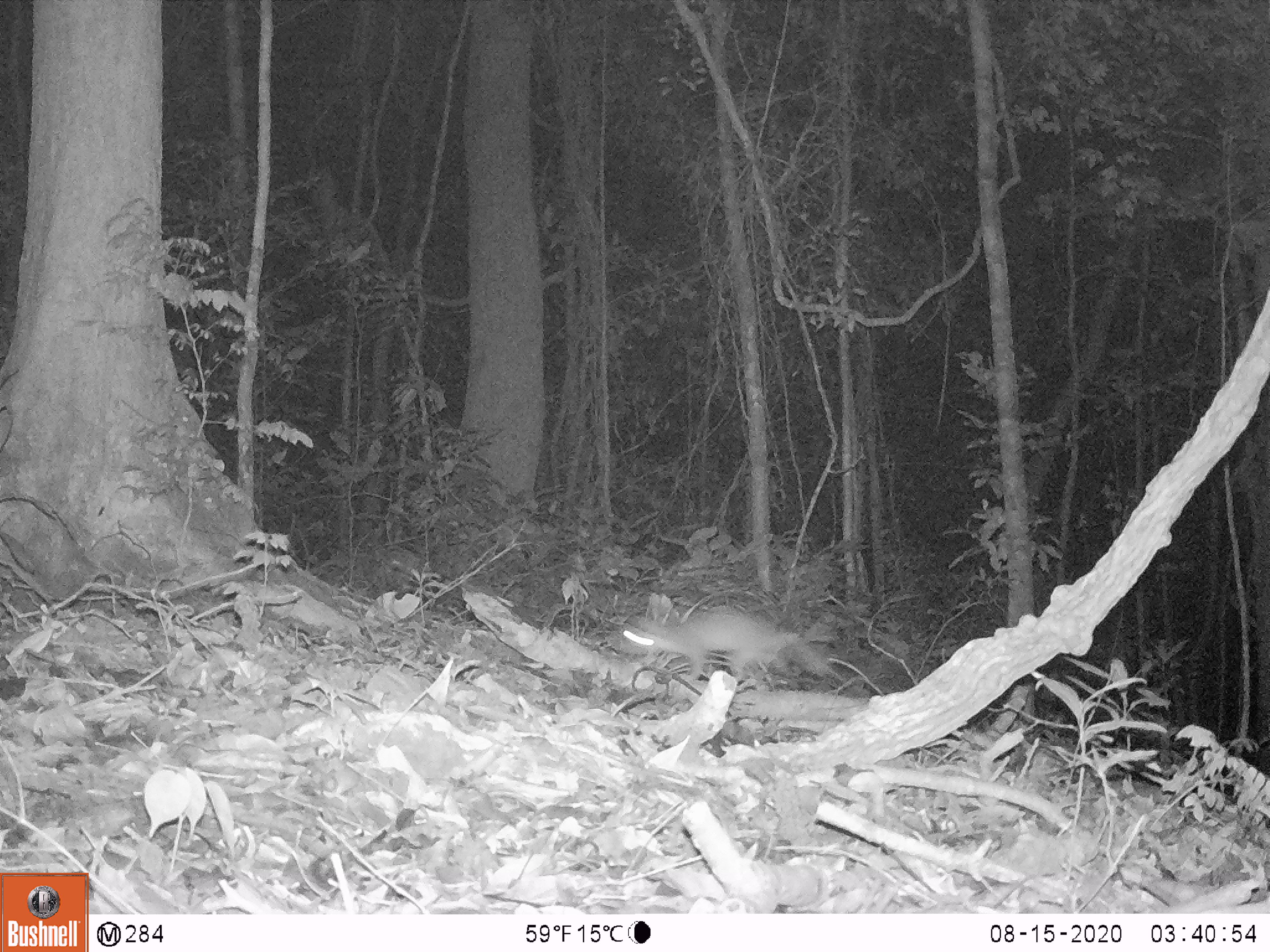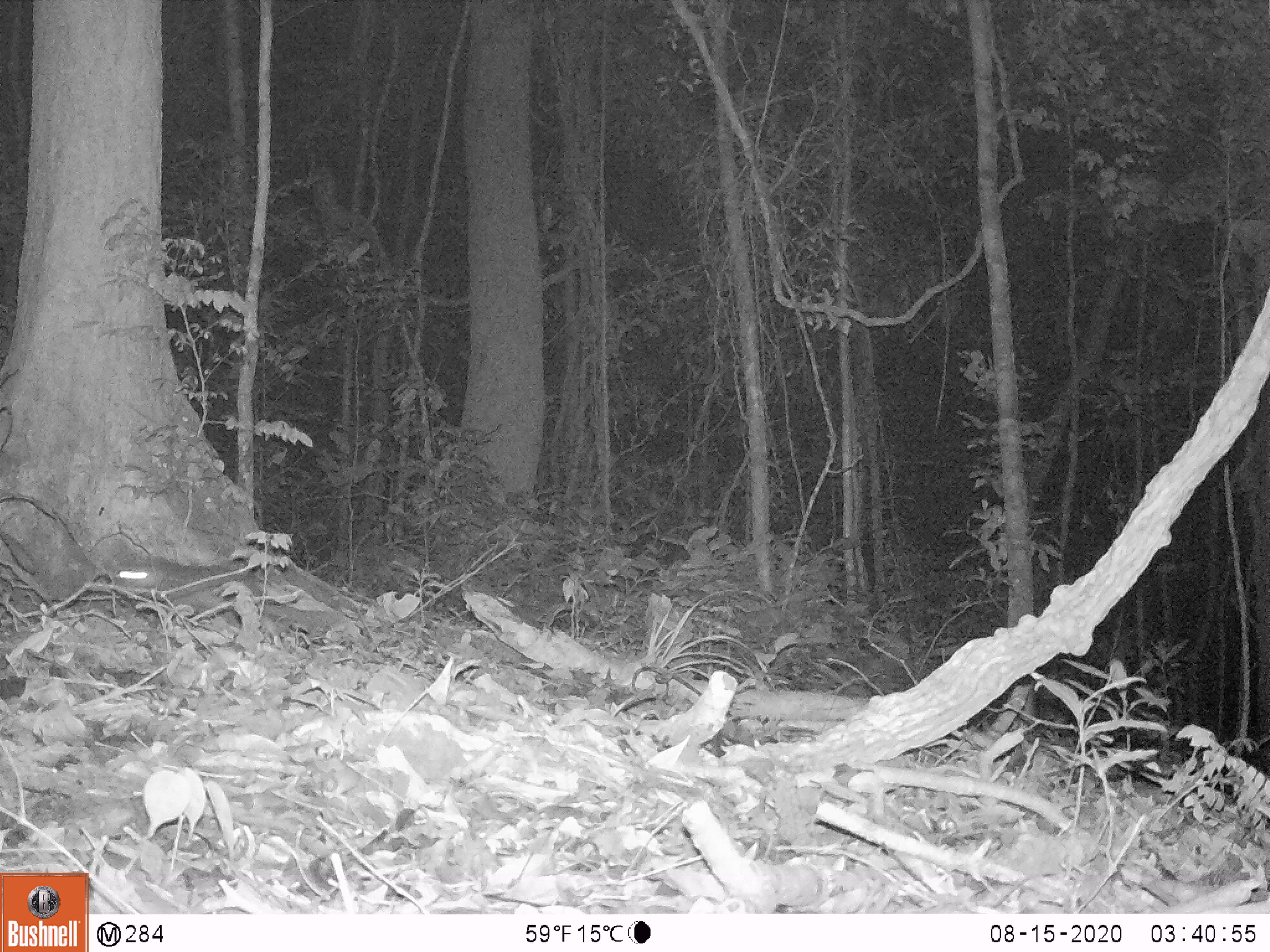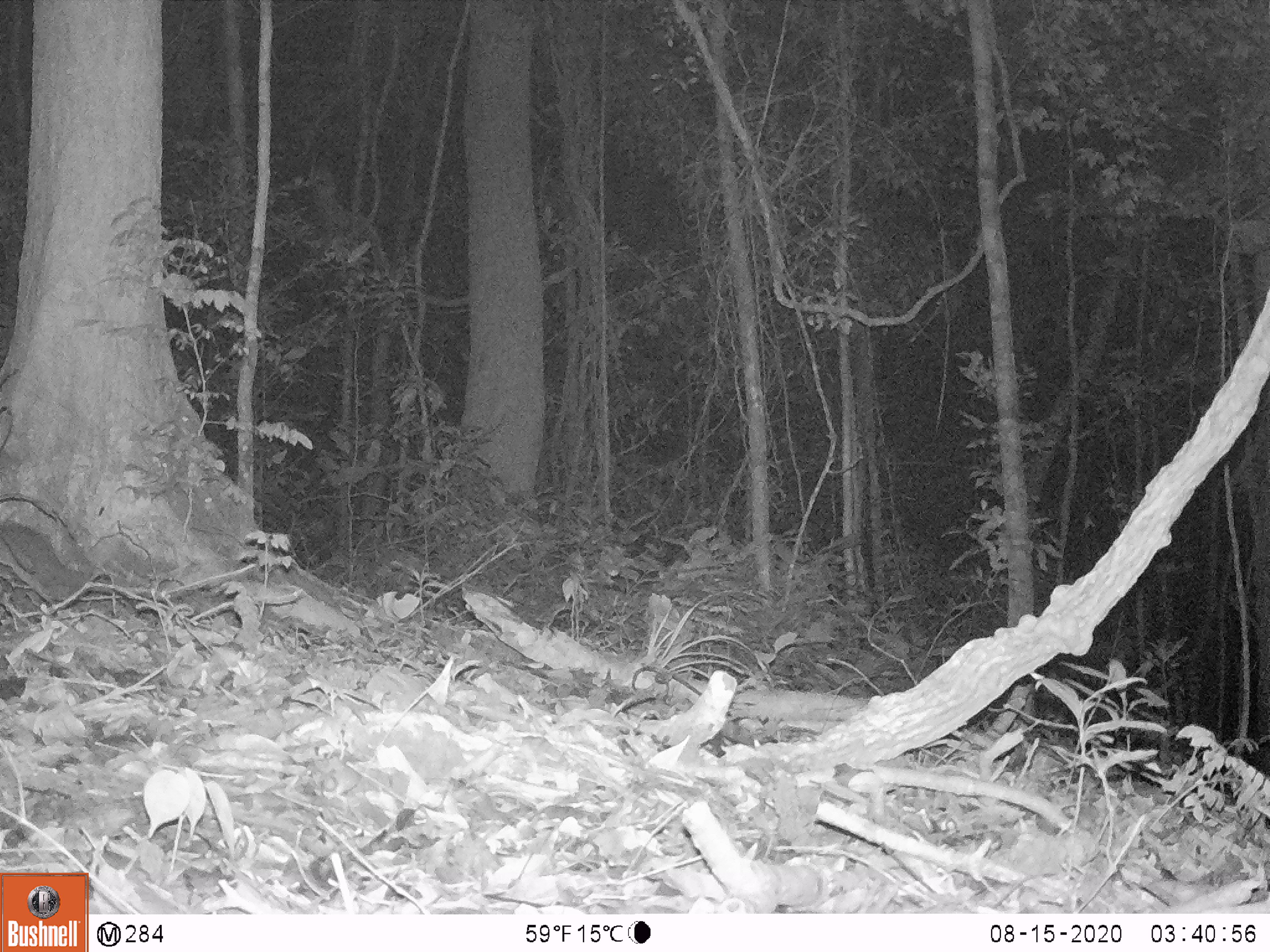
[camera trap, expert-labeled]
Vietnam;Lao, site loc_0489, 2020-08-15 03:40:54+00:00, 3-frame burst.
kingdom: Animalia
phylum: Chordata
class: Mammalia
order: Carnivora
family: Mustelidae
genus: Melogale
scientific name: Melogale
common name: ferret badger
Ferret badger (Melogale). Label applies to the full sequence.